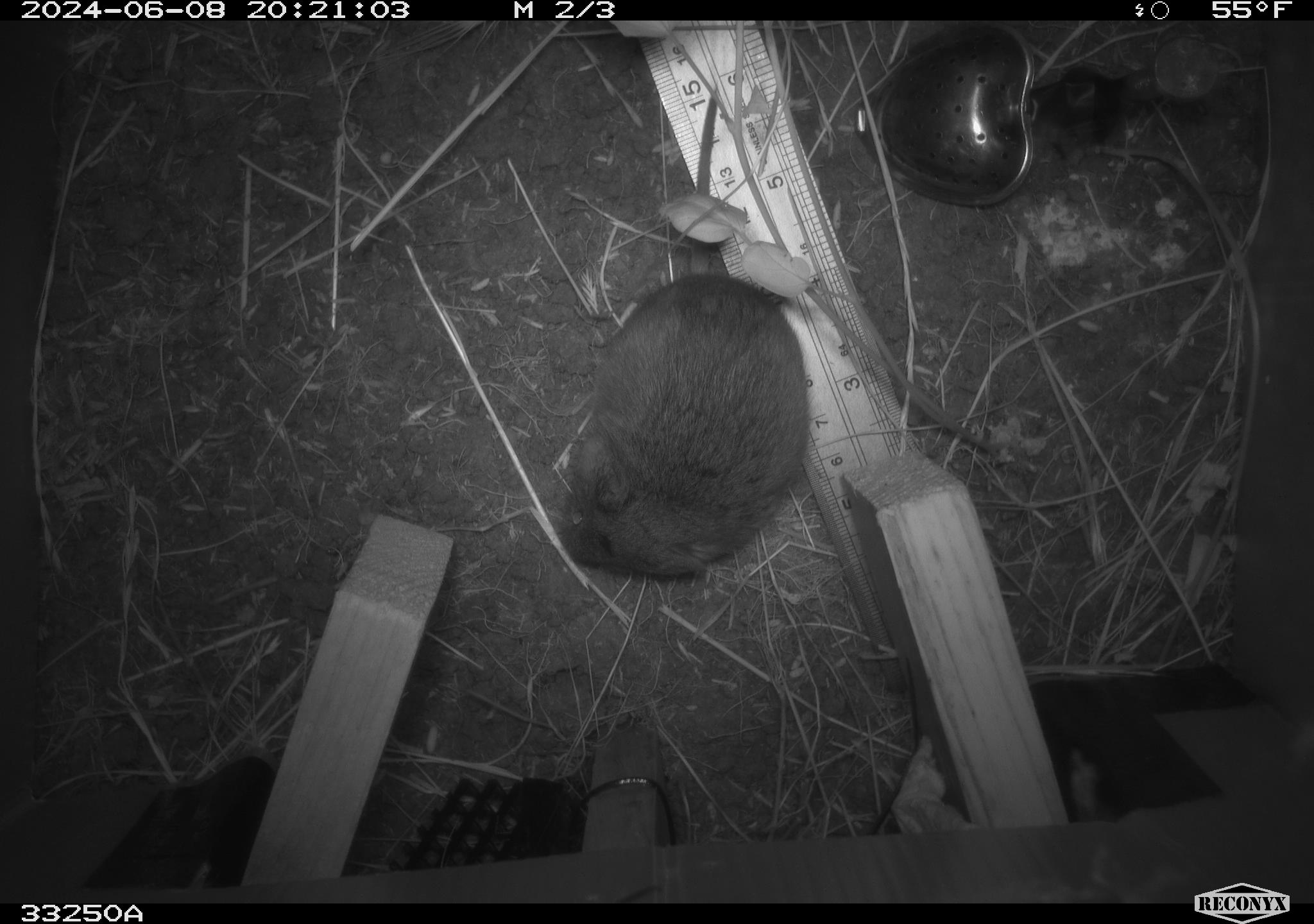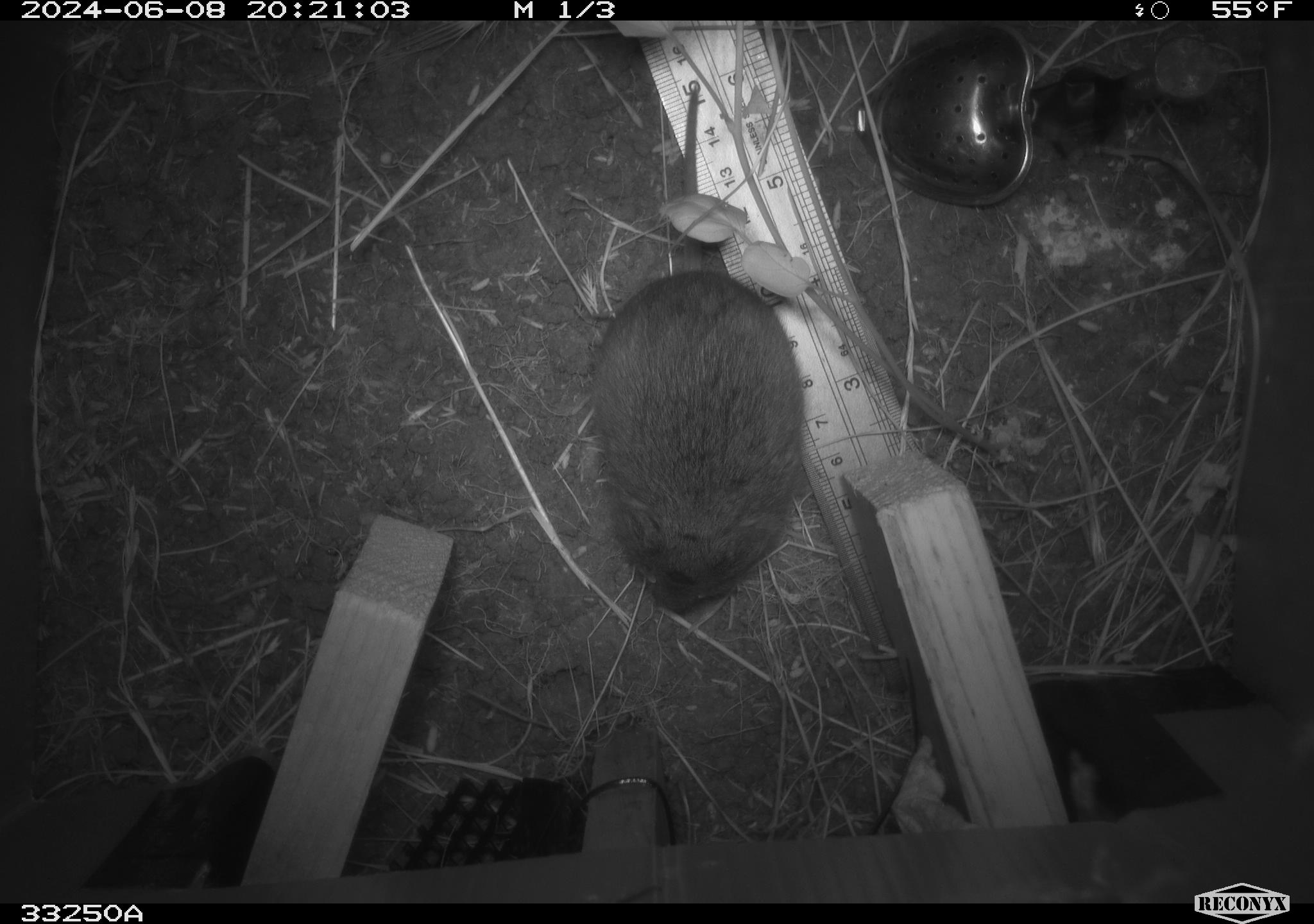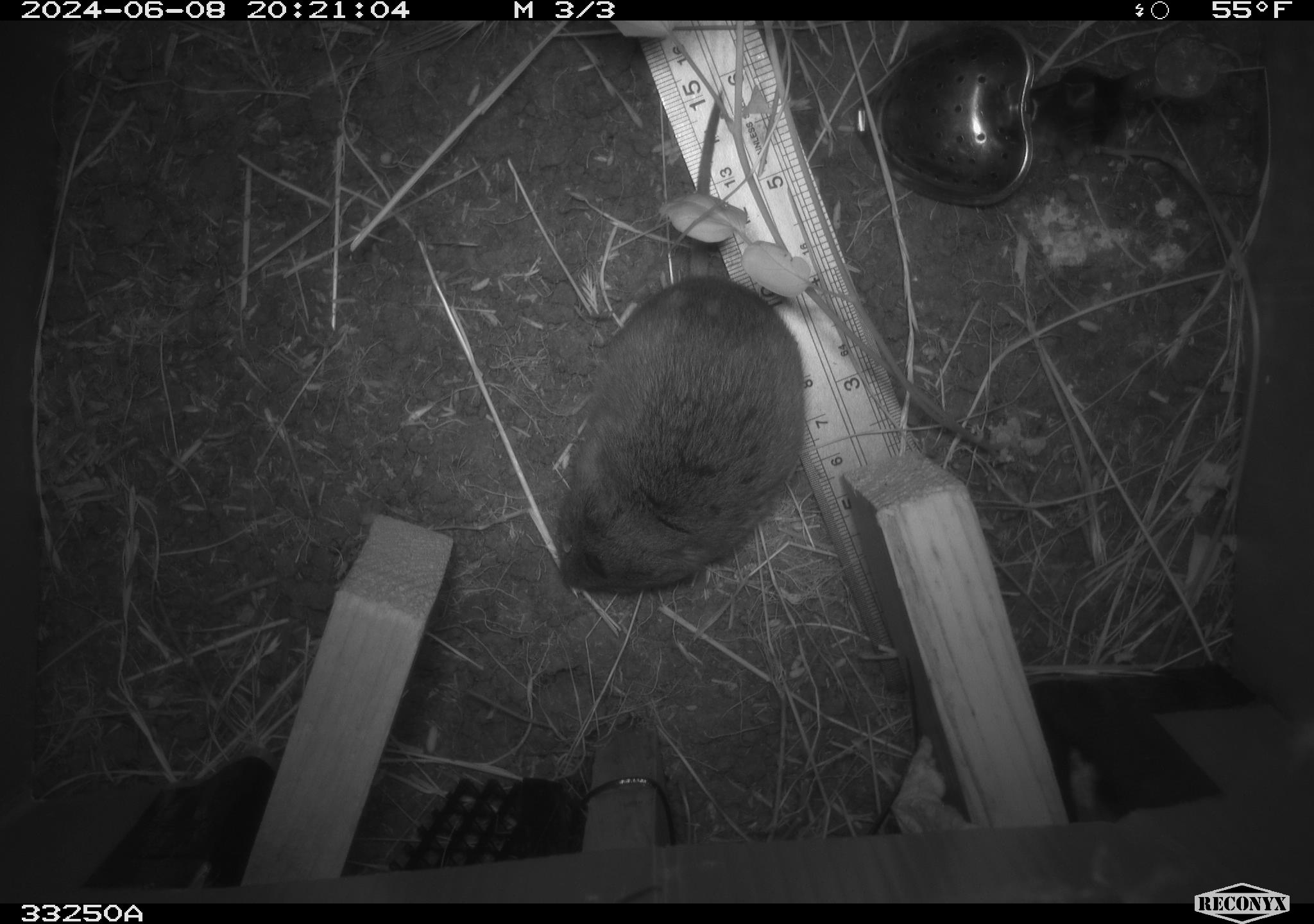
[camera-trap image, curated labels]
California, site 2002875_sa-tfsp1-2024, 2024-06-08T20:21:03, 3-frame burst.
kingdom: Animalia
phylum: Chordata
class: Mammalia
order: Rodentia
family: Cricetidae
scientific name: Arvicolinae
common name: voles, lemmings, and muskrats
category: arvicolinae subfamily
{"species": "arvicolinae subfamily (voles, lemmings, and muskrats) (Arvicolinae)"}